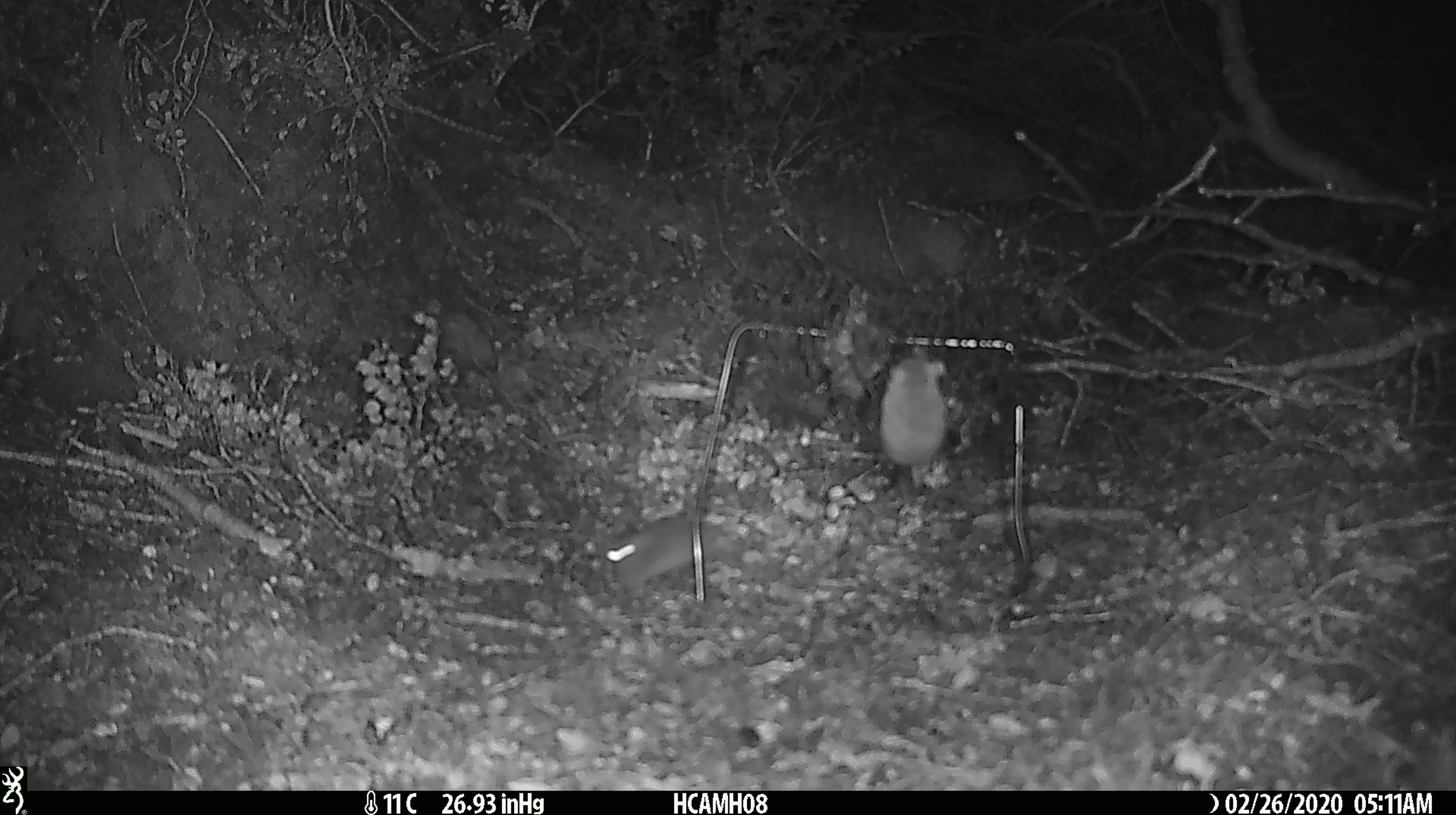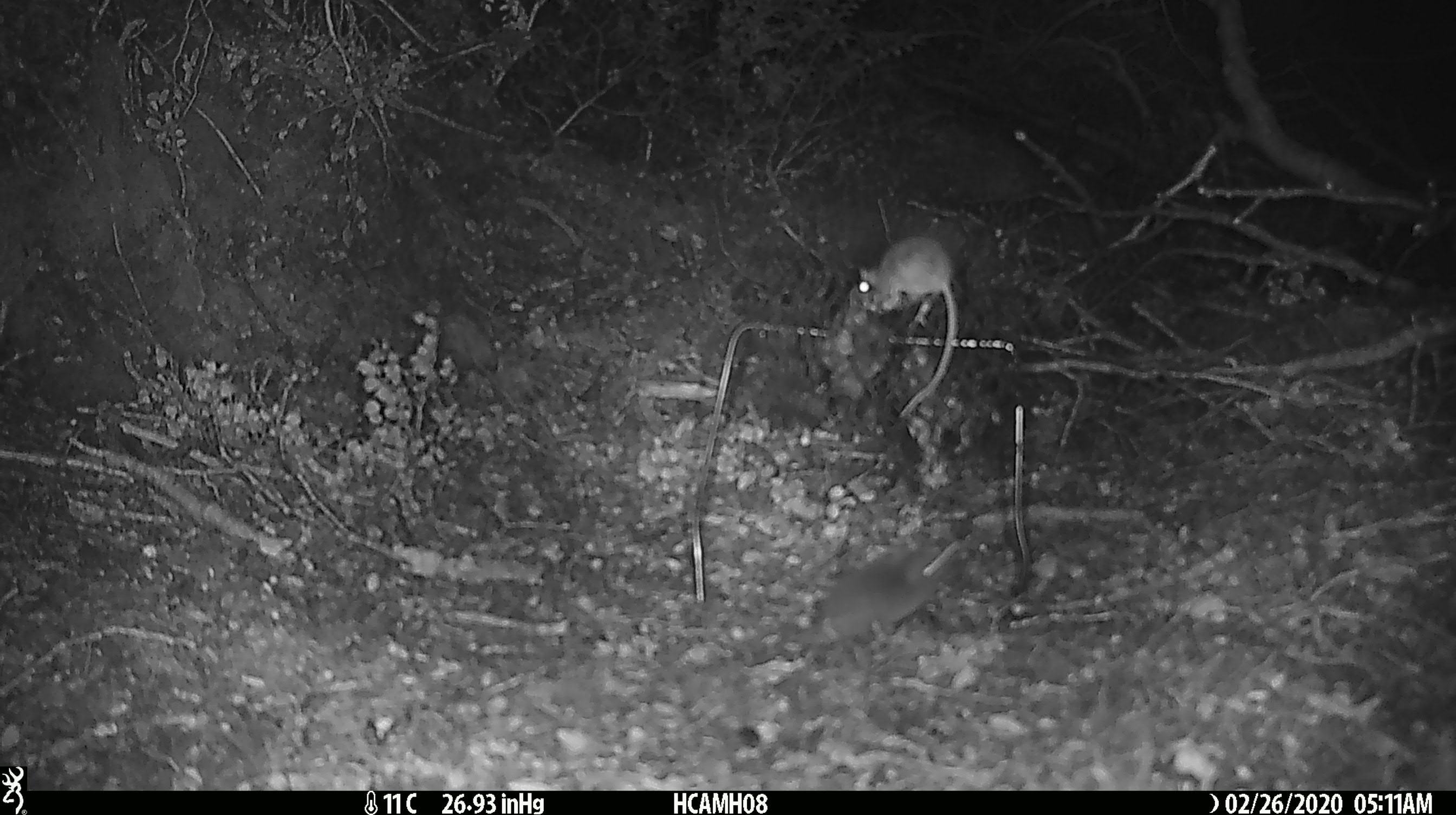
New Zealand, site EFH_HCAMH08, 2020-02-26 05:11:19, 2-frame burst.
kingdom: Animalia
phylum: Chordata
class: Mammalia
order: Rodentia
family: Muridae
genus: Mus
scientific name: Mus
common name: mouse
Mouse (Mus).